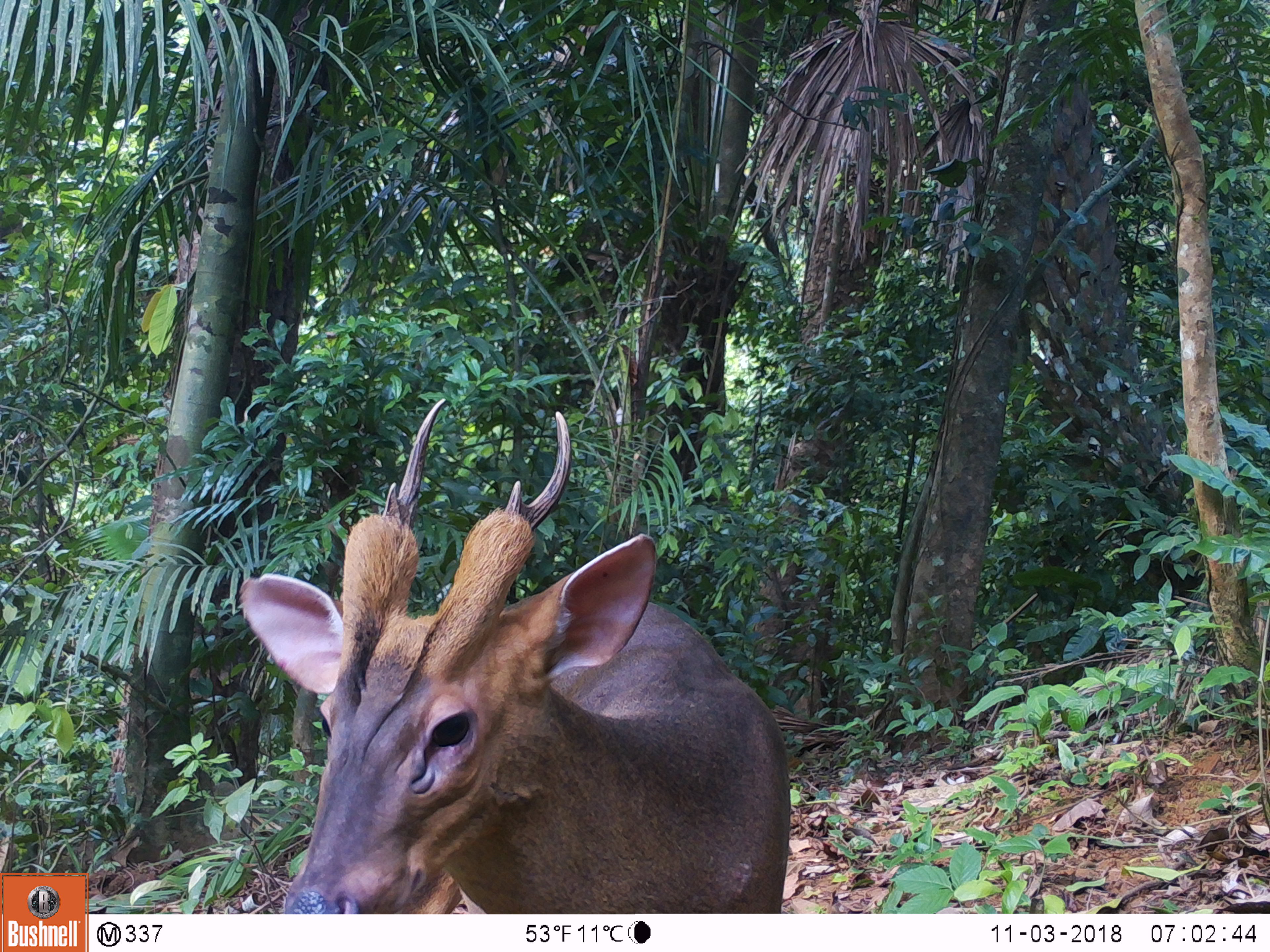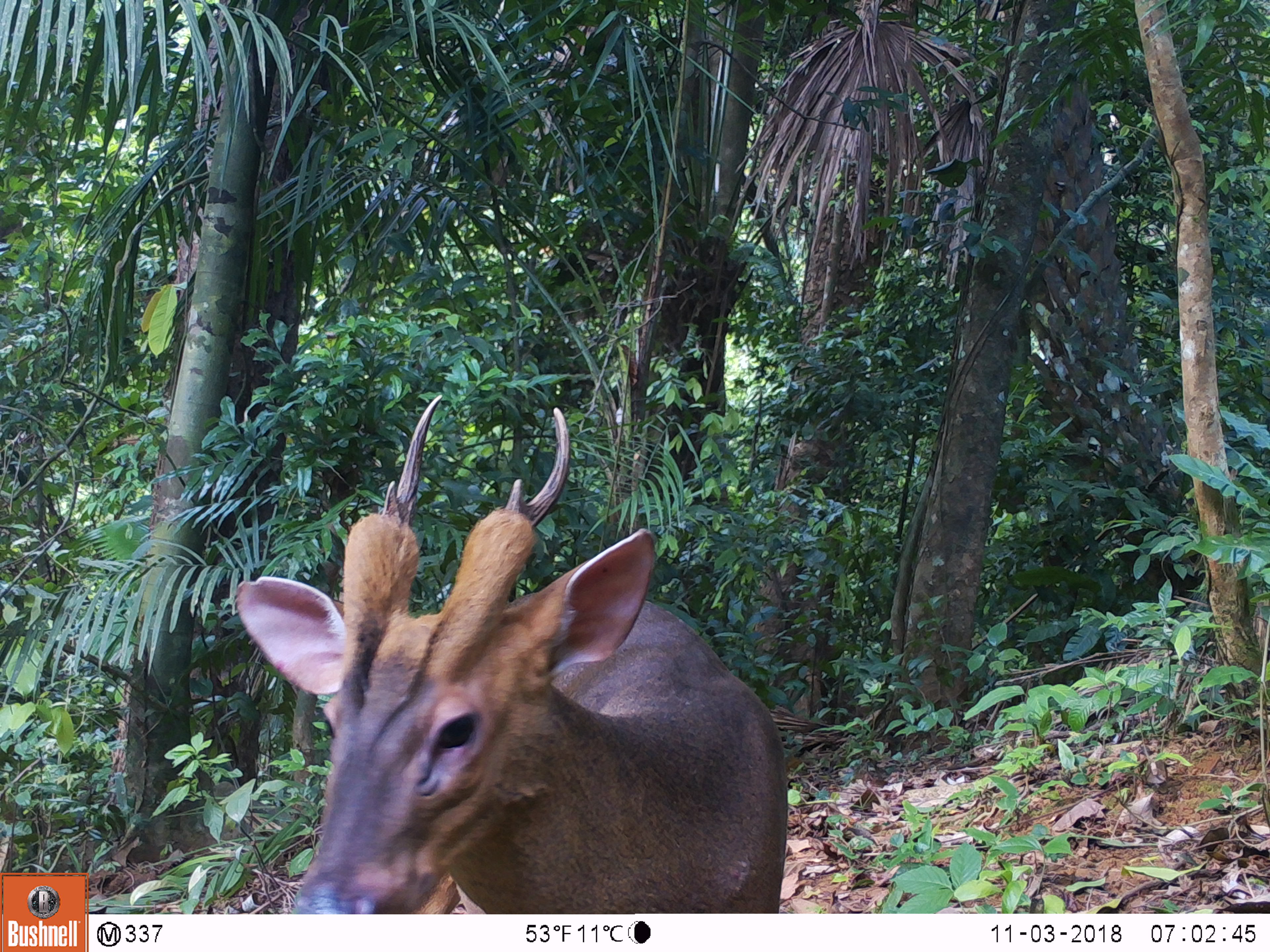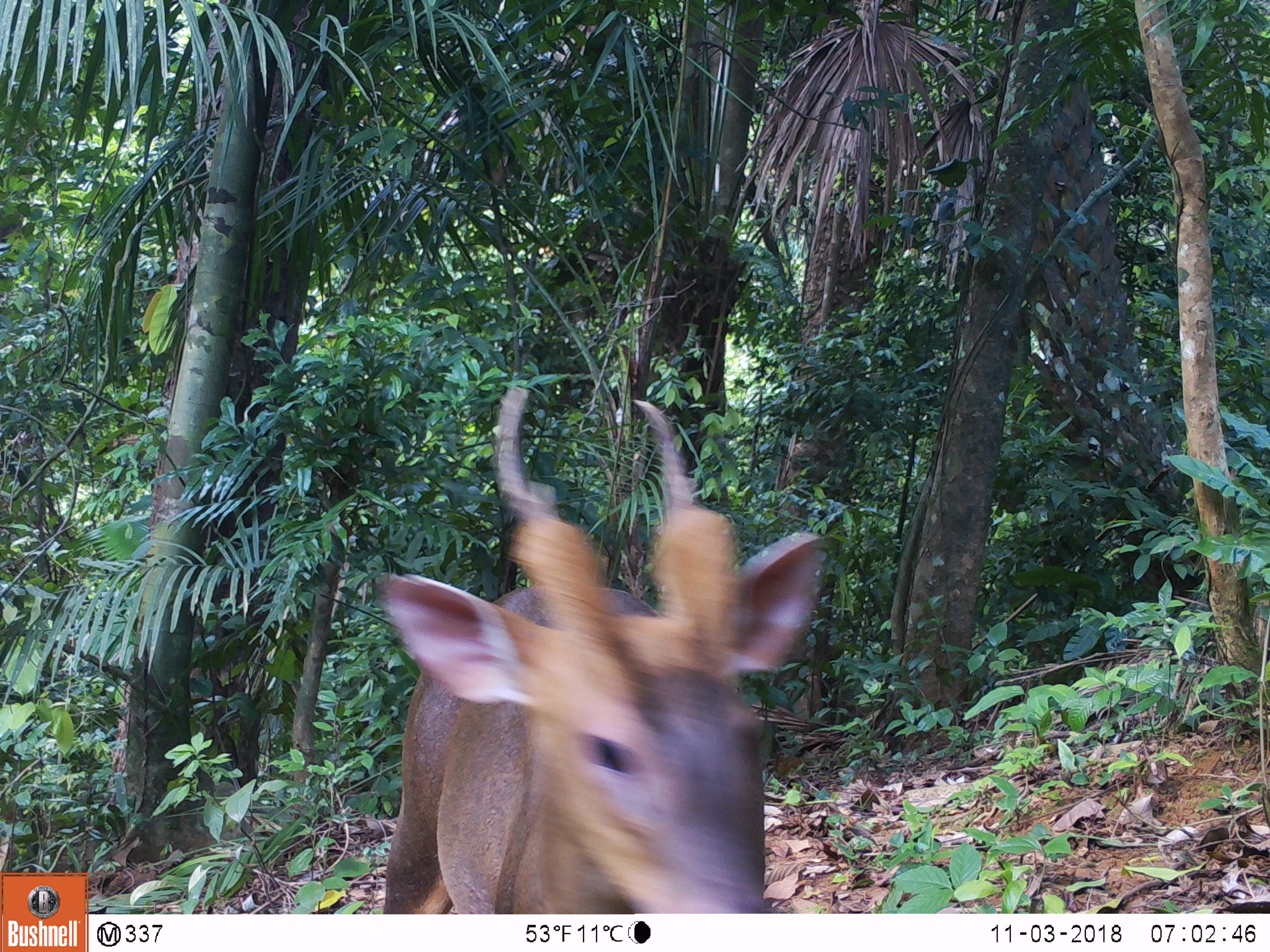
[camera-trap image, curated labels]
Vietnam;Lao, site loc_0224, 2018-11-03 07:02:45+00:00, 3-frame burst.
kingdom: Animalia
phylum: Chordata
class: Mammalia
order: Artiodactyla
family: Cervidae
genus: Muntiacus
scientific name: Muntiacus vuquangensis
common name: large-antlered muntjac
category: large antlered muntjac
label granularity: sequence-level